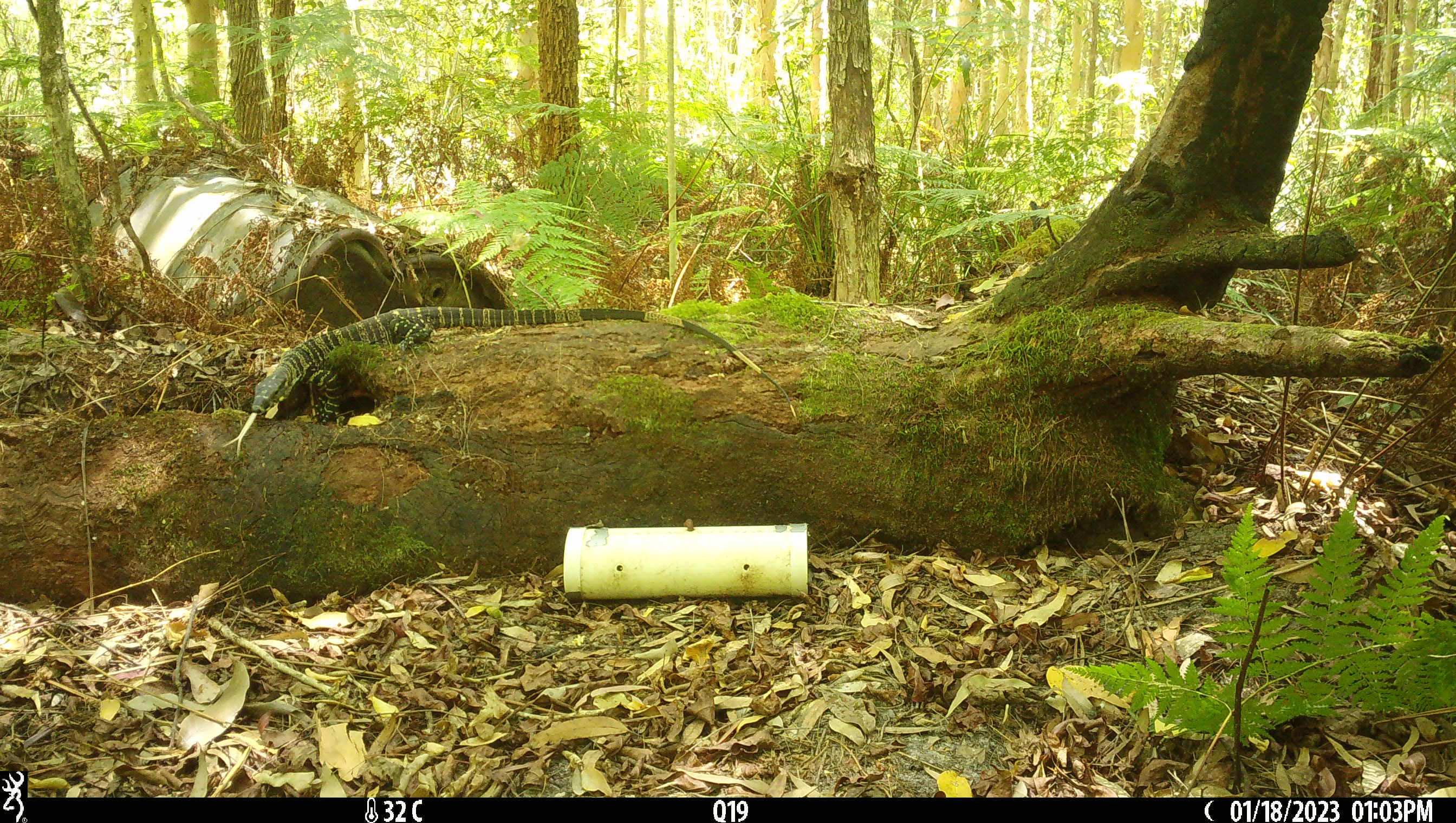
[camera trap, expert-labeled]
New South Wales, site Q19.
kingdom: Animalia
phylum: Chordata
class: Reptilia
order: Squamata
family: Varanidae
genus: Varanus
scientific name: Varanus varius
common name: lace monitor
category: goanna